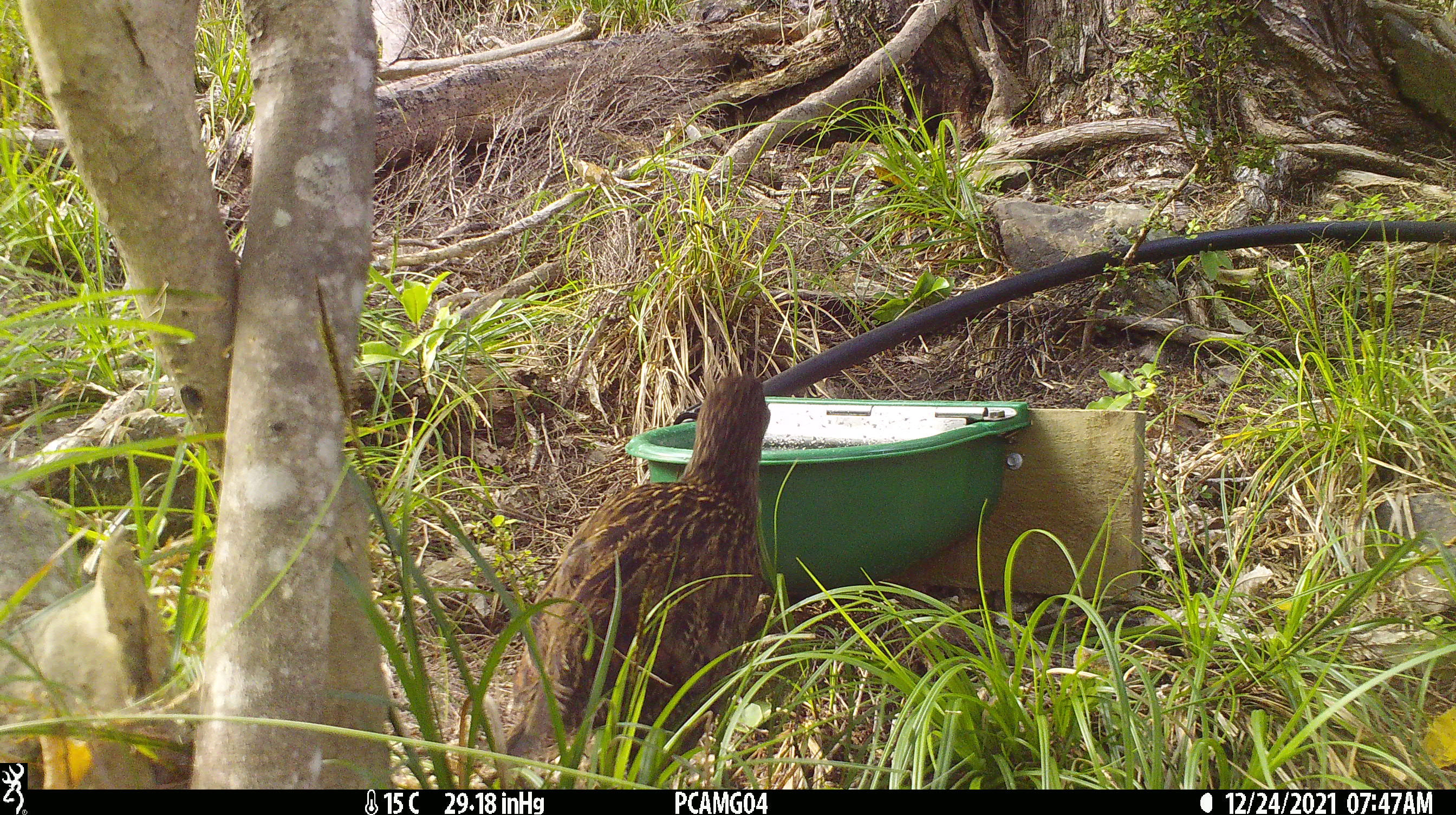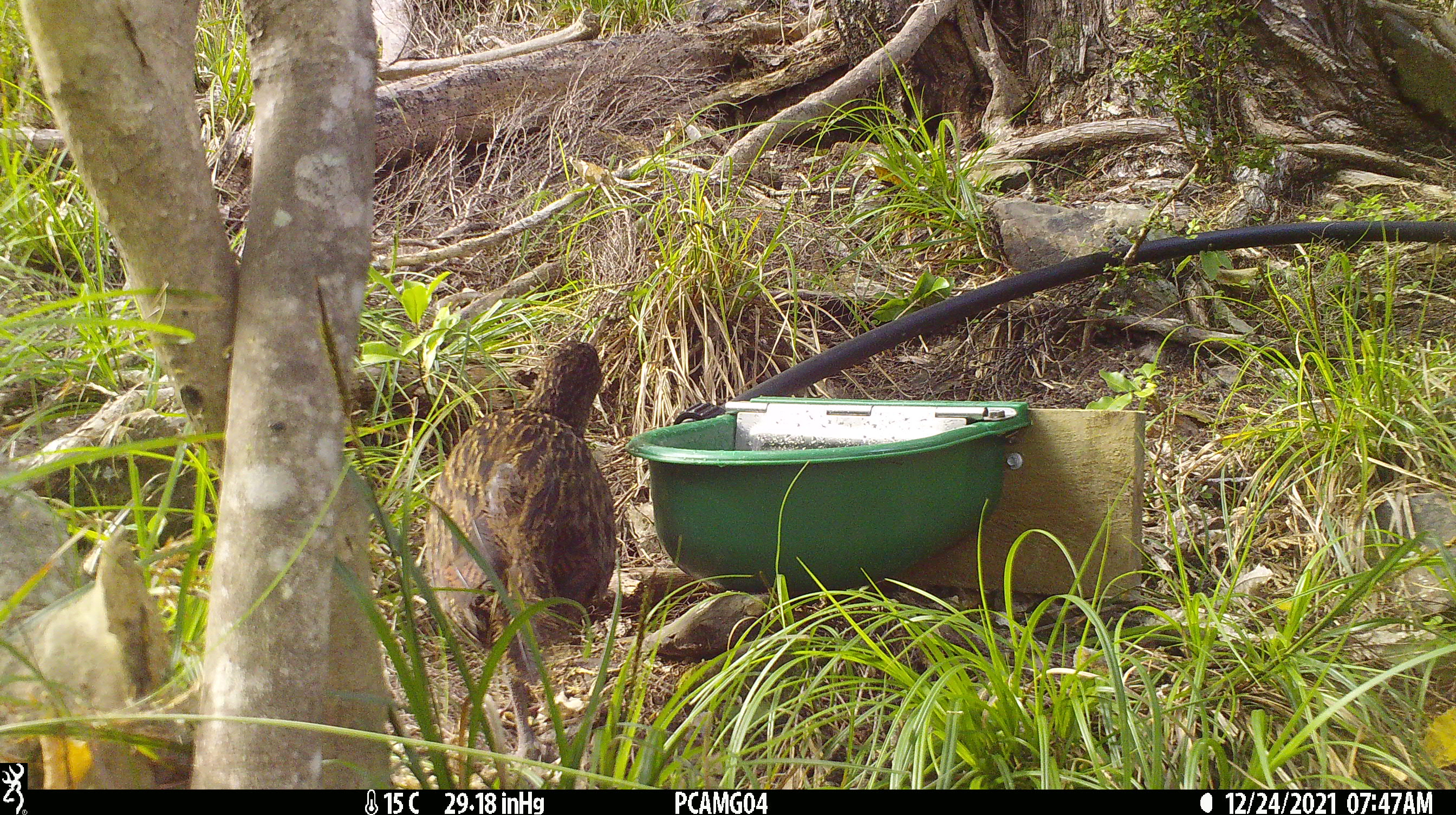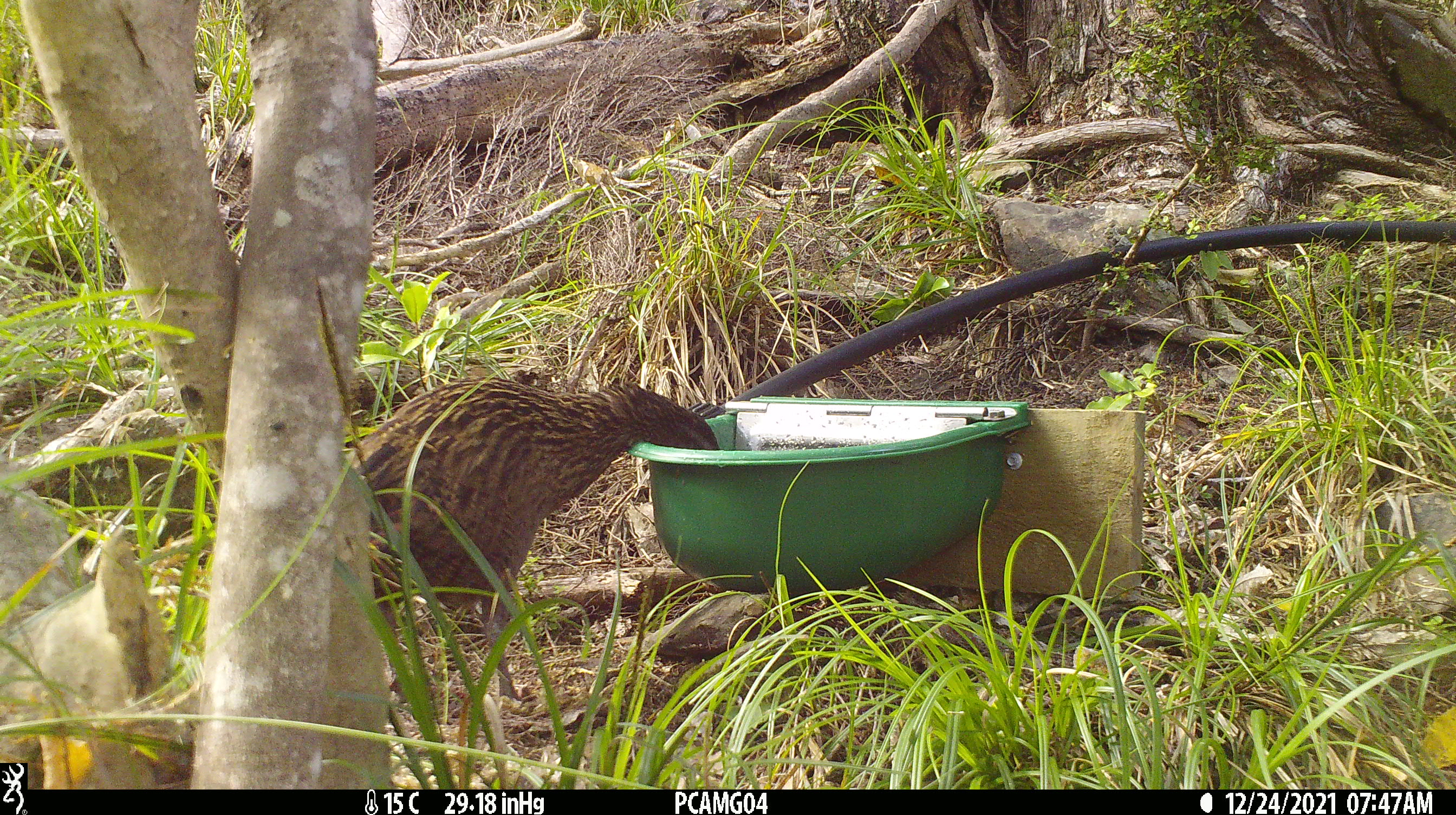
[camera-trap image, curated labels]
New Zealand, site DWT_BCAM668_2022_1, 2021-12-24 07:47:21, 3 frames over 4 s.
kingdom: Animalia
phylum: Chordata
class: Aves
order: Gruiformes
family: Rallidae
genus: Gallirallus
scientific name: Gallirallus australis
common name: weka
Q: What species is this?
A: Weka (Gallirallus australis).